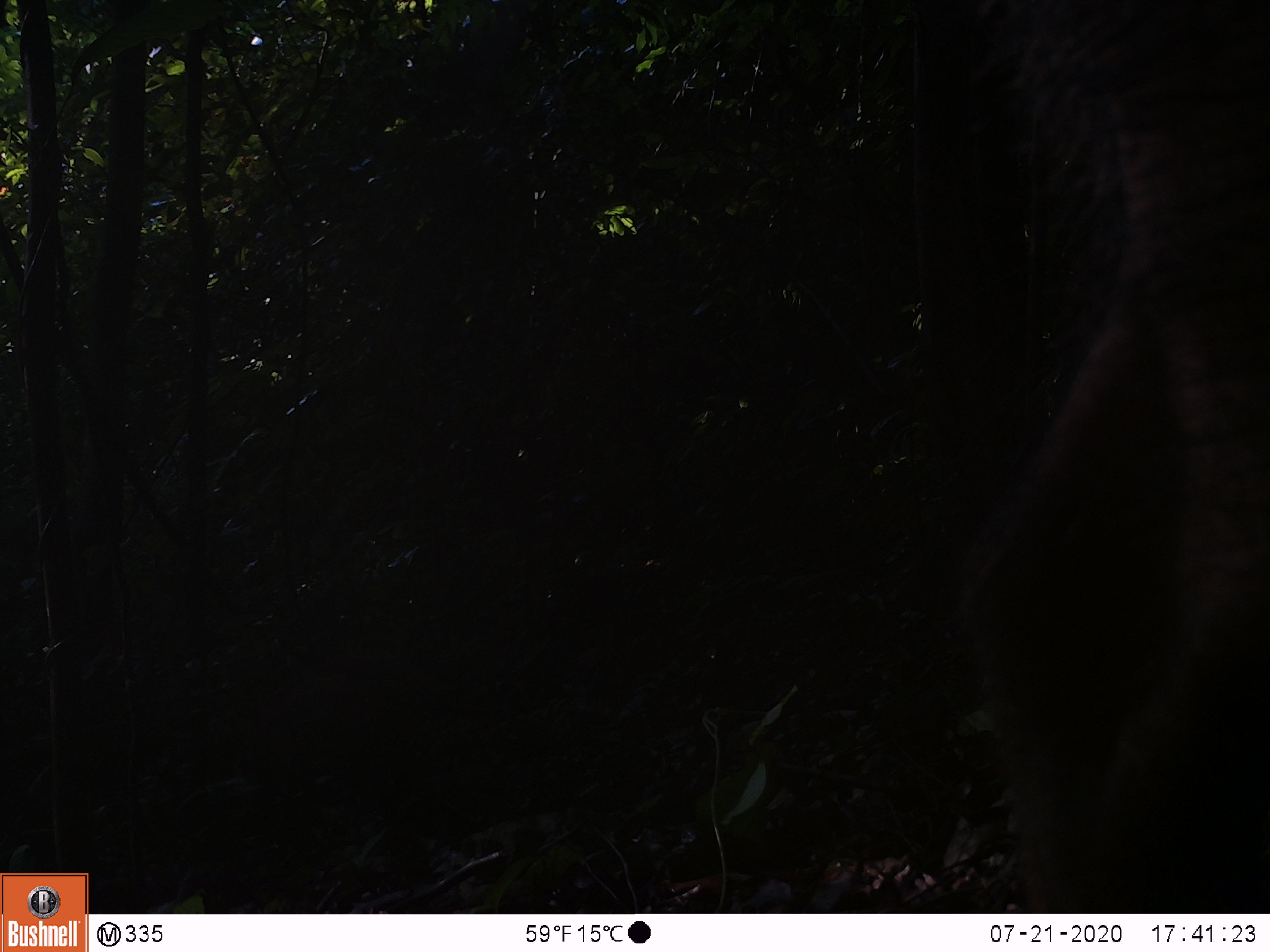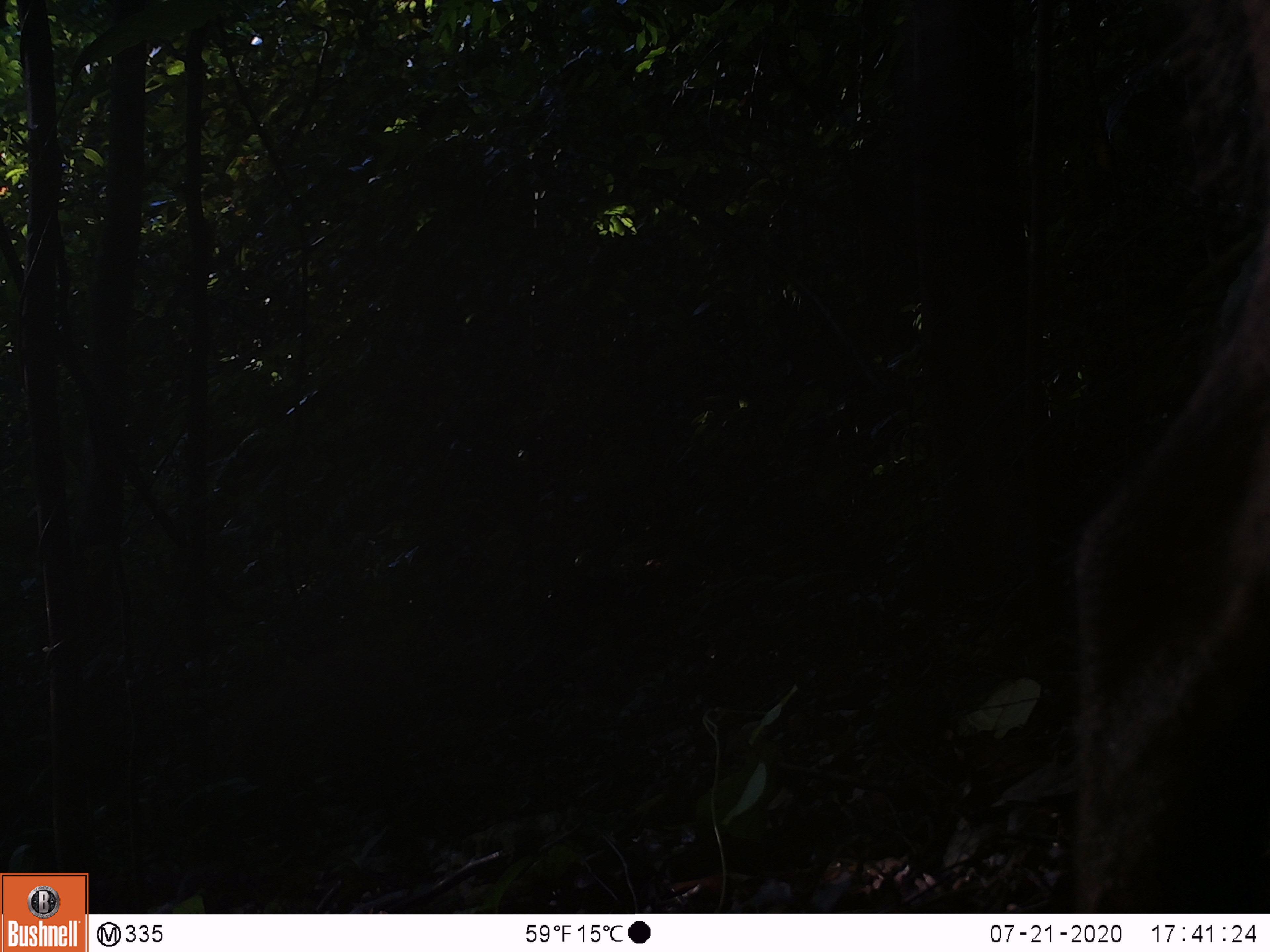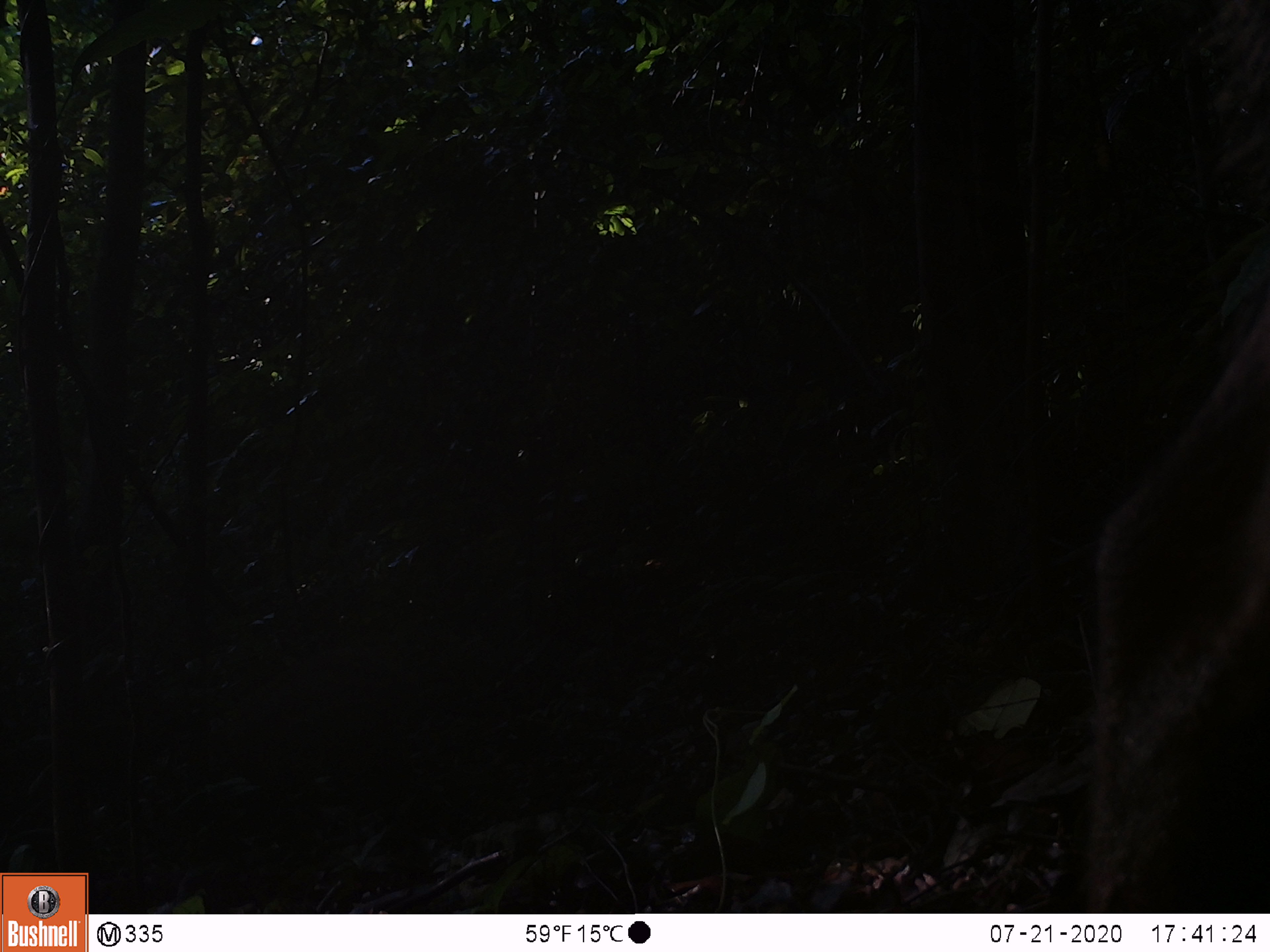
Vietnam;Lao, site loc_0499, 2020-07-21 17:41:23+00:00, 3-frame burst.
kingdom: Animalia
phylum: Chordata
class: Mammalia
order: Artiodactyla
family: Suidae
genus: Sus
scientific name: Sus scrofa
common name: eurasian wild pig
Eurasian wild pig (Sus scrofa). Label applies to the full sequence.